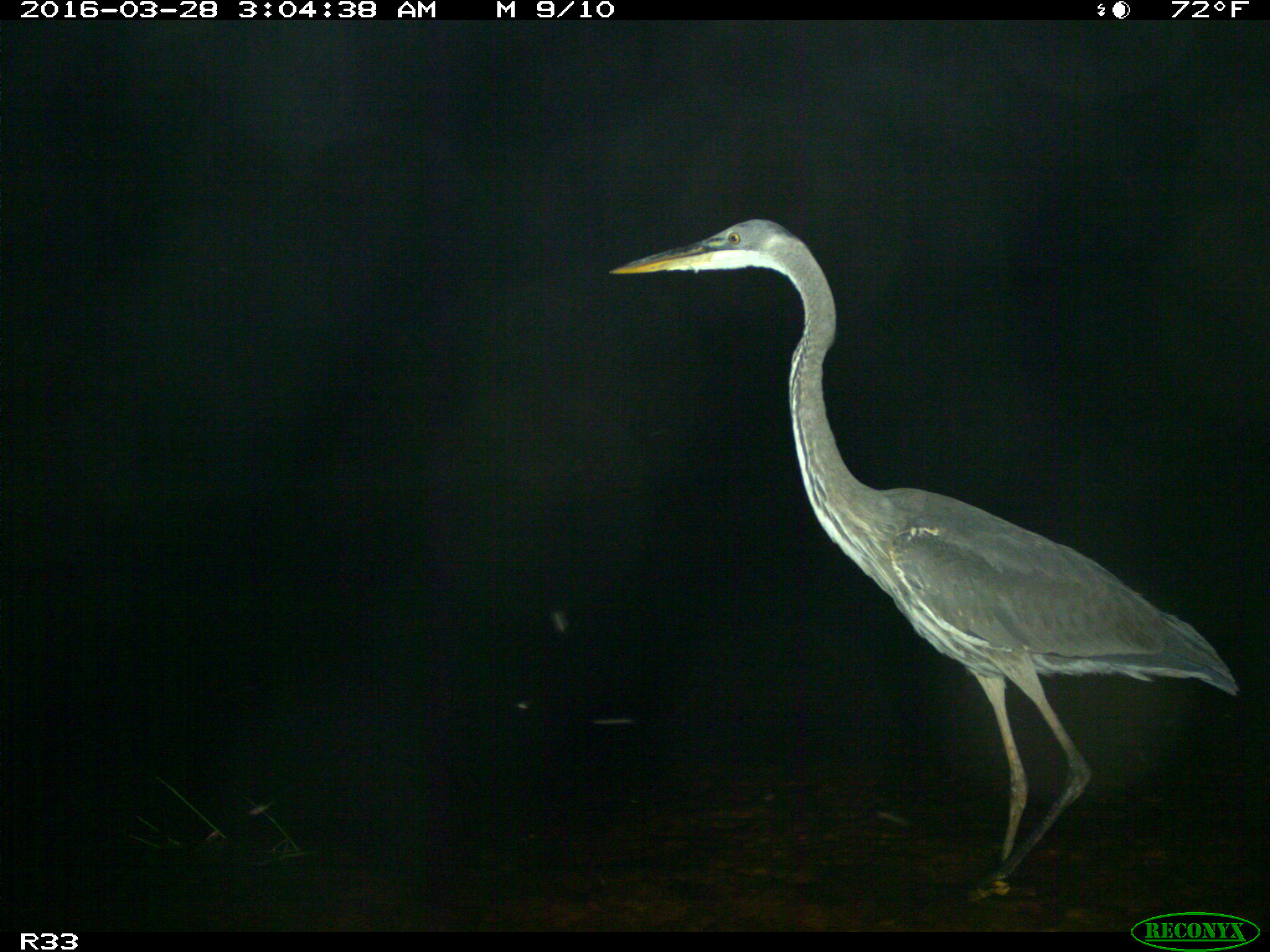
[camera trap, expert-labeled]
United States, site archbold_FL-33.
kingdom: Animalia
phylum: Chordata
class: Aves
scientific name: Aves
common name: birds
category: unidentified bird